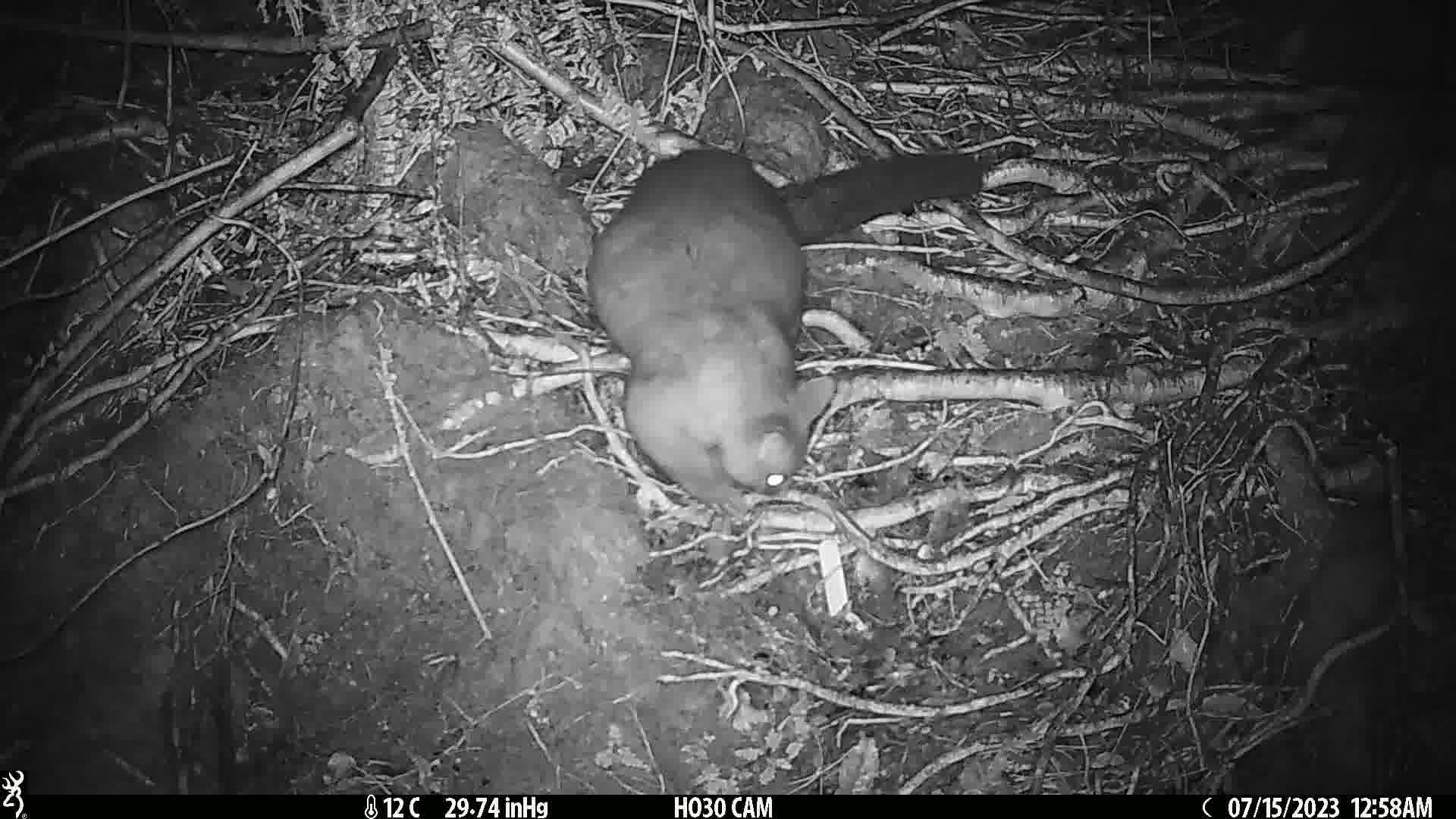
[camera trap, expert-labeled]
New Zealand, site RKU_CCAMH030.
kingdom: Animalia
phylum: Chordata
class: Mammalia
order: Diprotodontia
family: Phalangeridae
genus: Trichosurus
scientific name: Trichosurus vulpecula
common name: common brushtail possum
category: possum